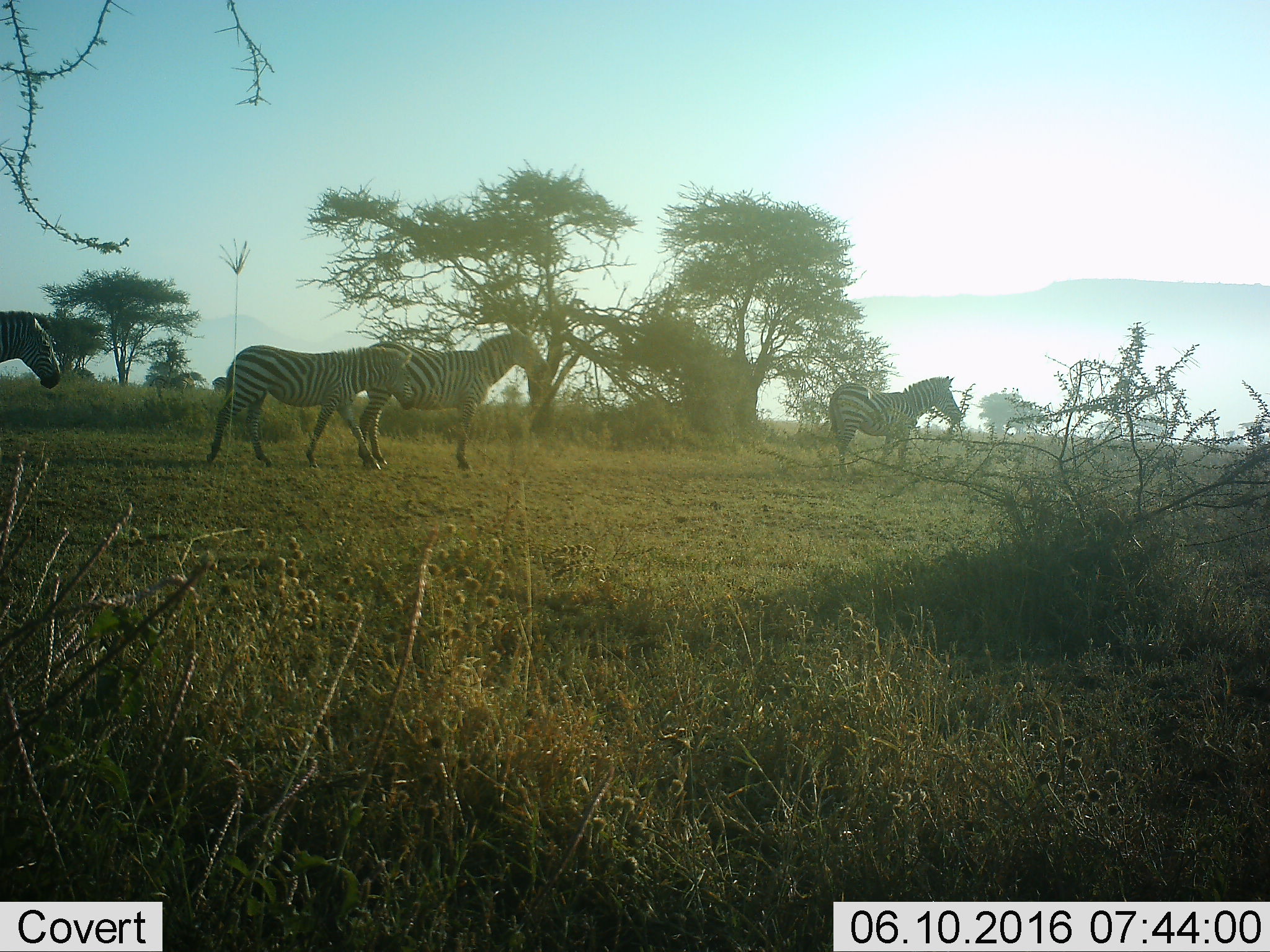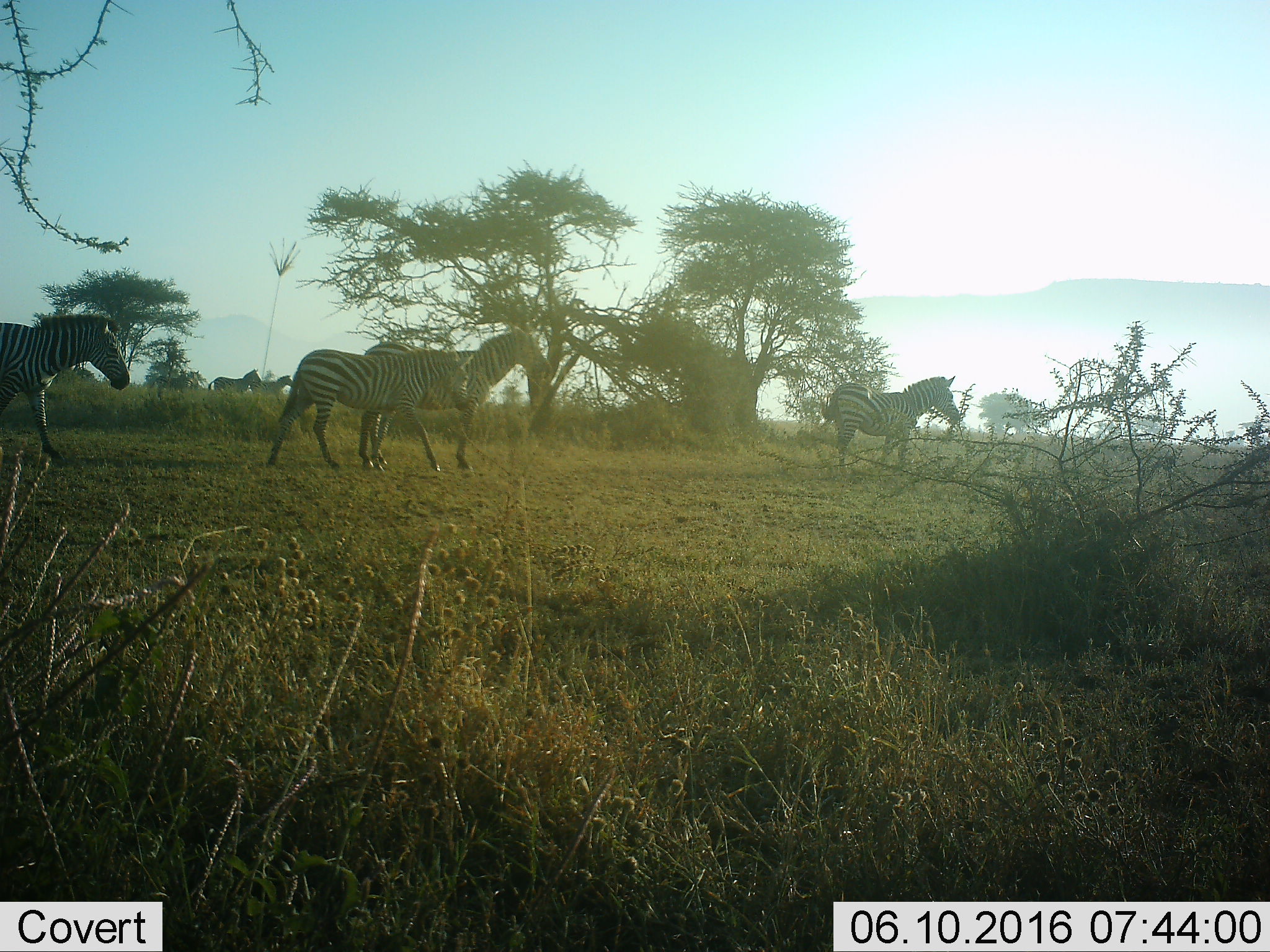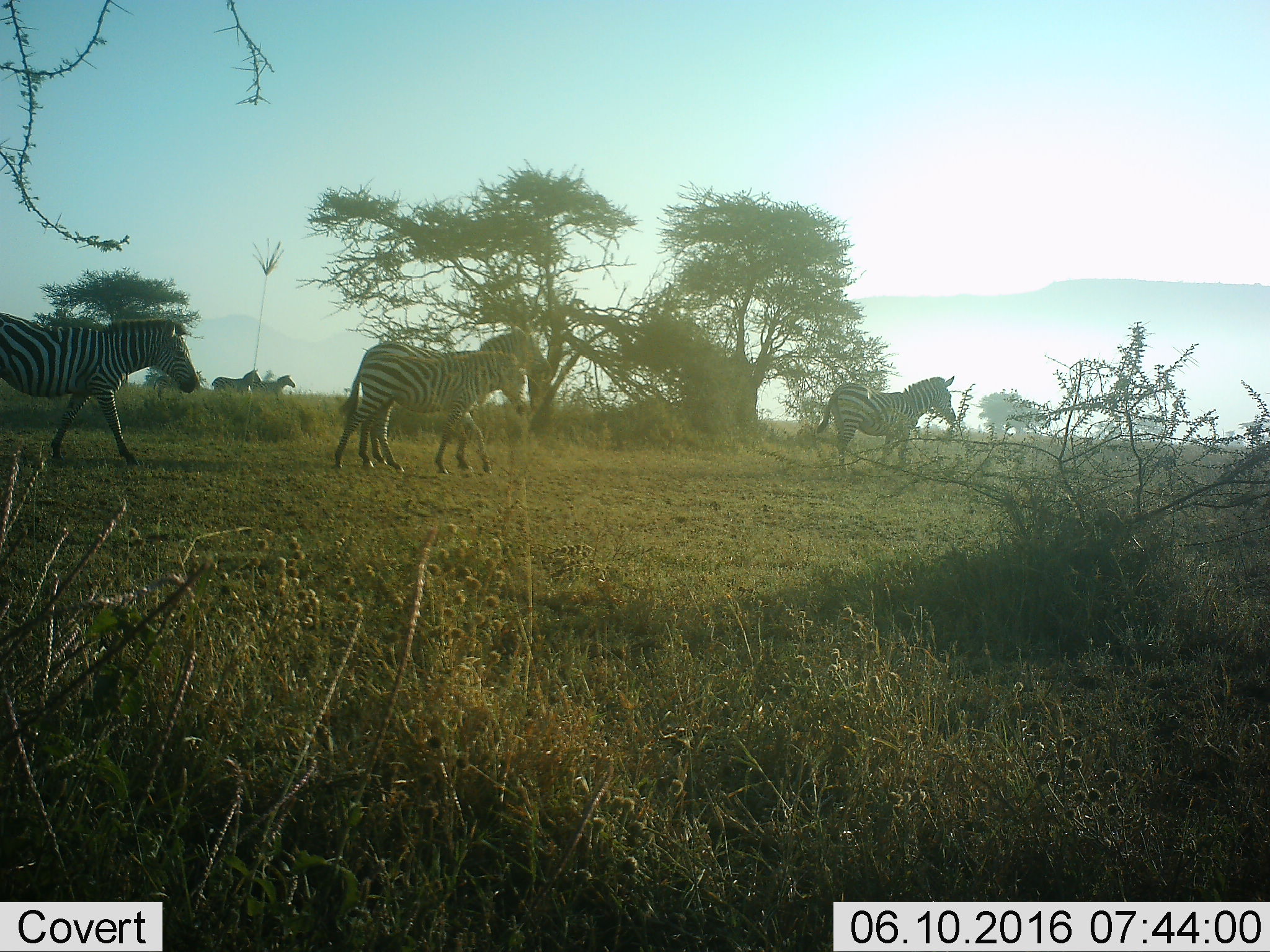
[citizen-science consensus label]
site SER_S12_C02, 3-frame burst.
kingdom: Animalia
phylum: Chordata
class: Mammalia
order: Perissodactyla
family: Equidae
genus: Equus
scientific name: Equus quagga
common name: plains zebra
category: zebraplains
Zebraplains (plains zebra) (Equus quagga), count 4. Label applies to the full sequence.